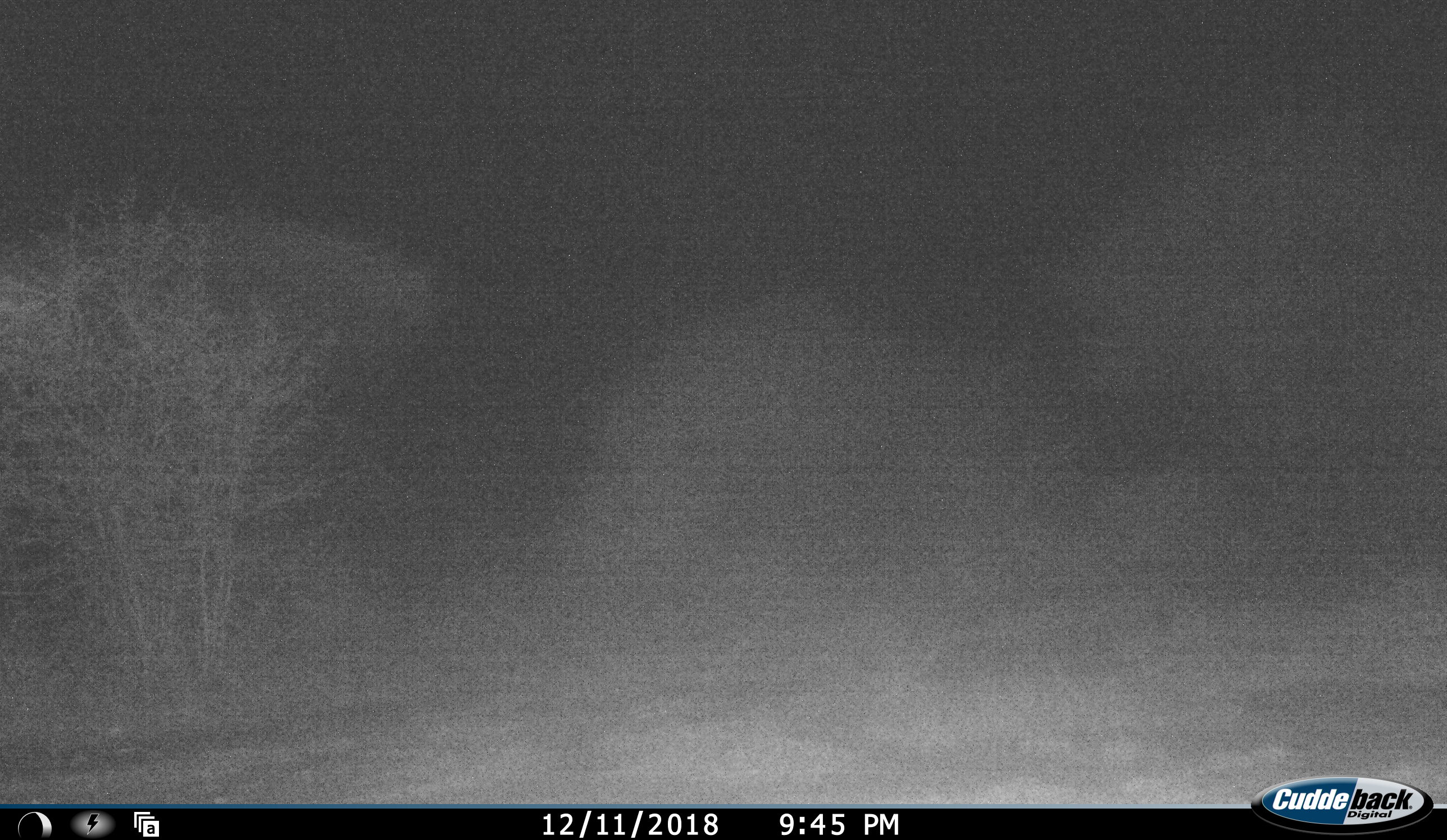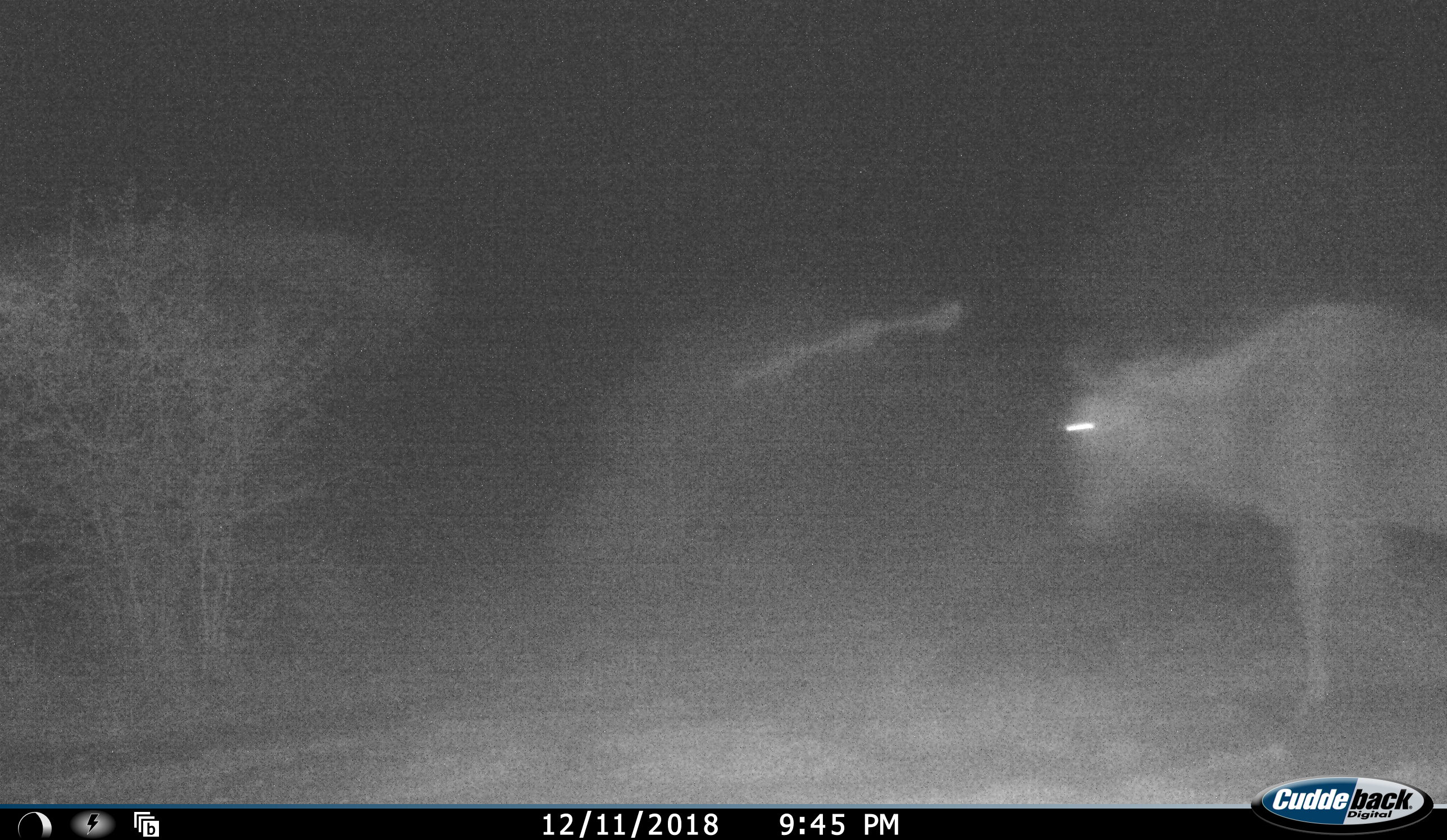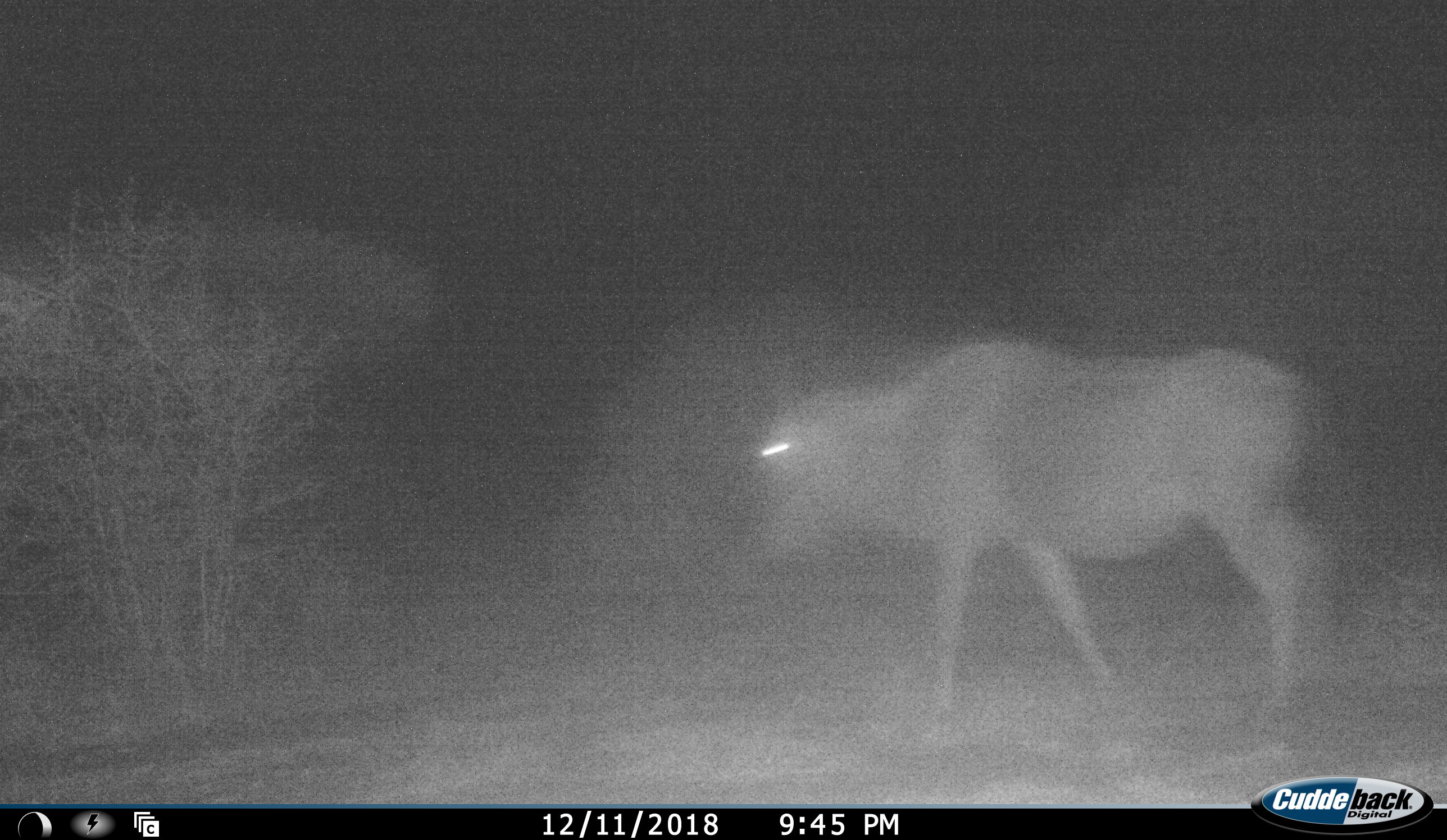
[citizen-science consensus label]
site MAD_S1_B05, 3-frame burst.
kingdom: Animalia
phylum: Chordata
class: Mammalia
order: Artiodactyla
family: Bovidae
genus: Connochaetes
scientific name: Connochaetes taurinus taurinus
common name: blue wildebeest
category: wildebeestblue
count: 1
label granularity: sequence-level